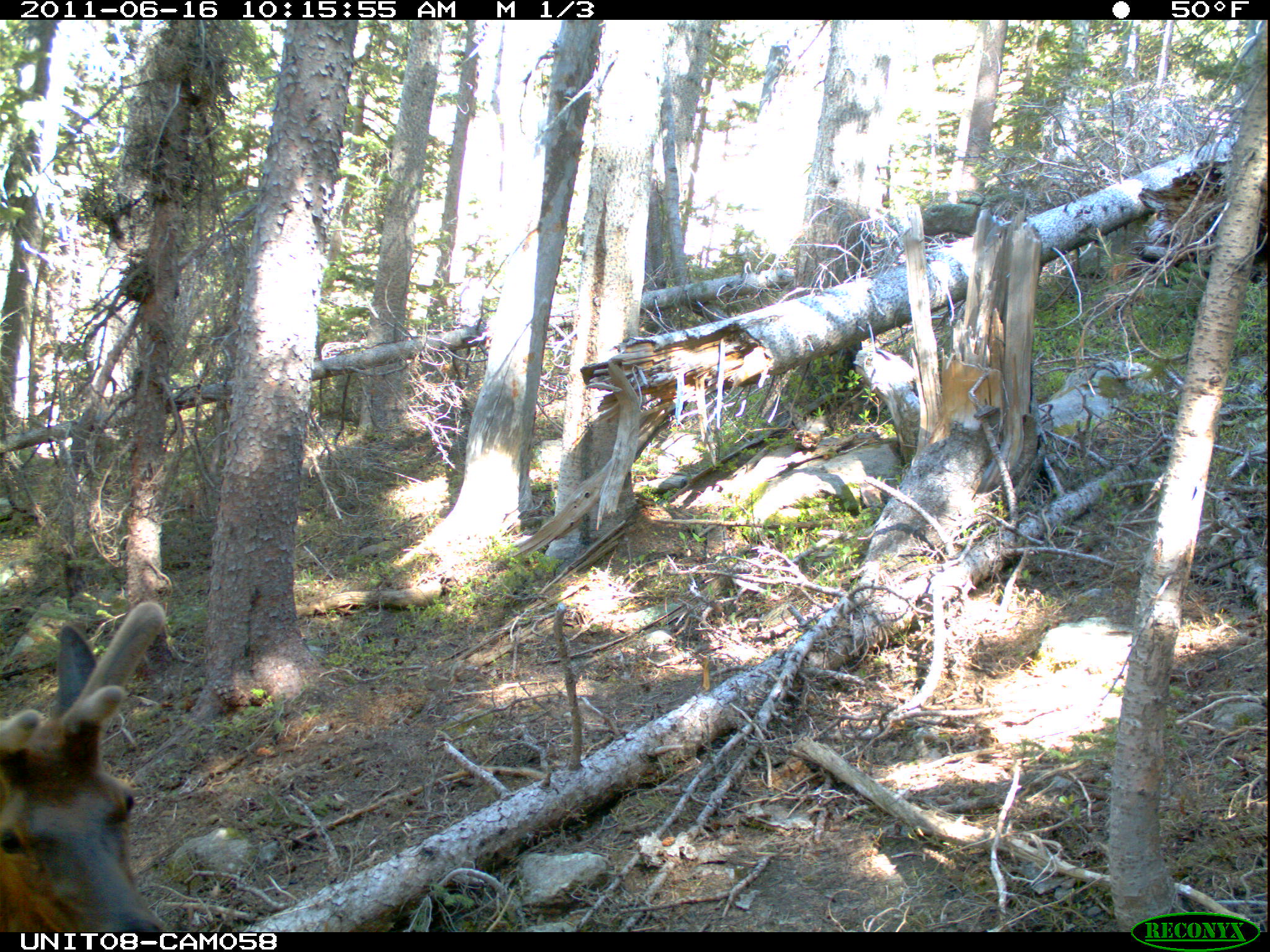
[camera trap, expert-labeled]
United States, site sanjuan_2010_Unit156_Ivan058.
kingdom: Animalia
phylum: Chordata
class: Mammalia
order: Artiodactyla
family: Cervidae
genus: Cervus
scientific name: Cervus elaphus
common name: red deer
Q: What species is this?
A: Cervus elaphus (red deer).